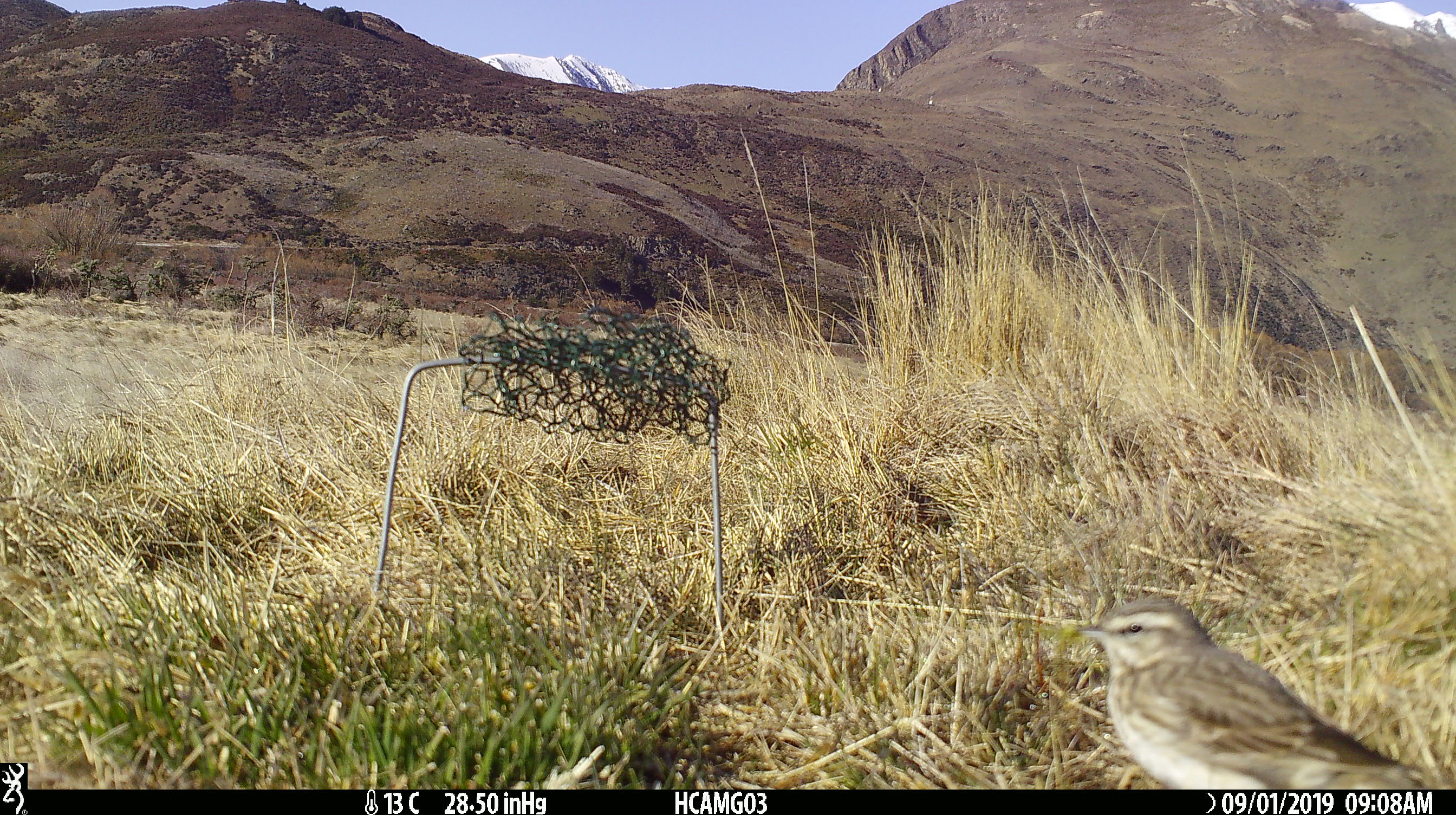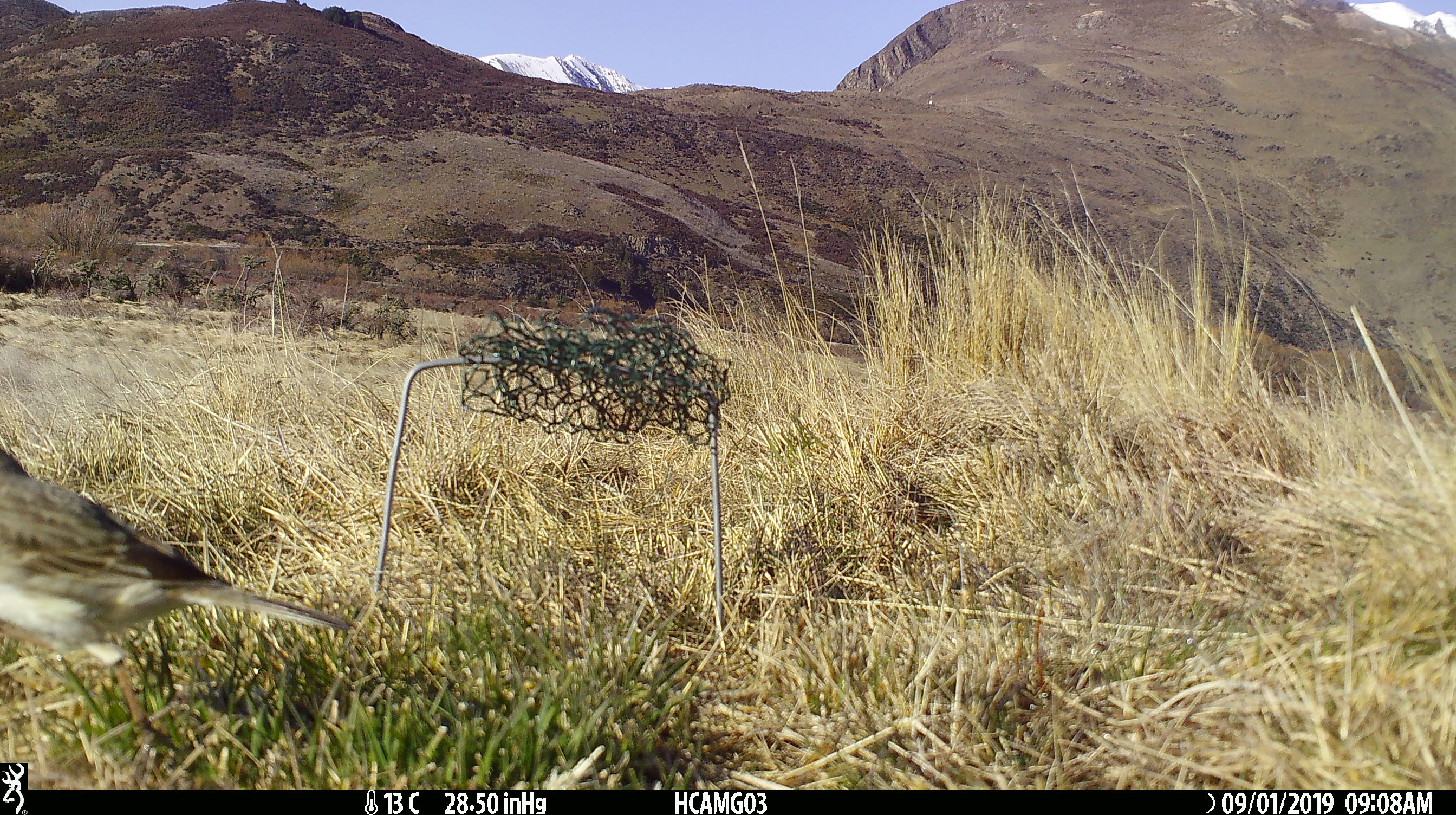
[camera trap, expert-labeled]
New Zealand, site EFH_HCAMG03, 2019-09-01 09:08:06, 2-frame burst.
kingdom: Animalia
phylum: Chordata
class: Aves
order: Passeriformes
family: Motacillidae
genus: Anthus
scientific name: Anthus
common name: pipit